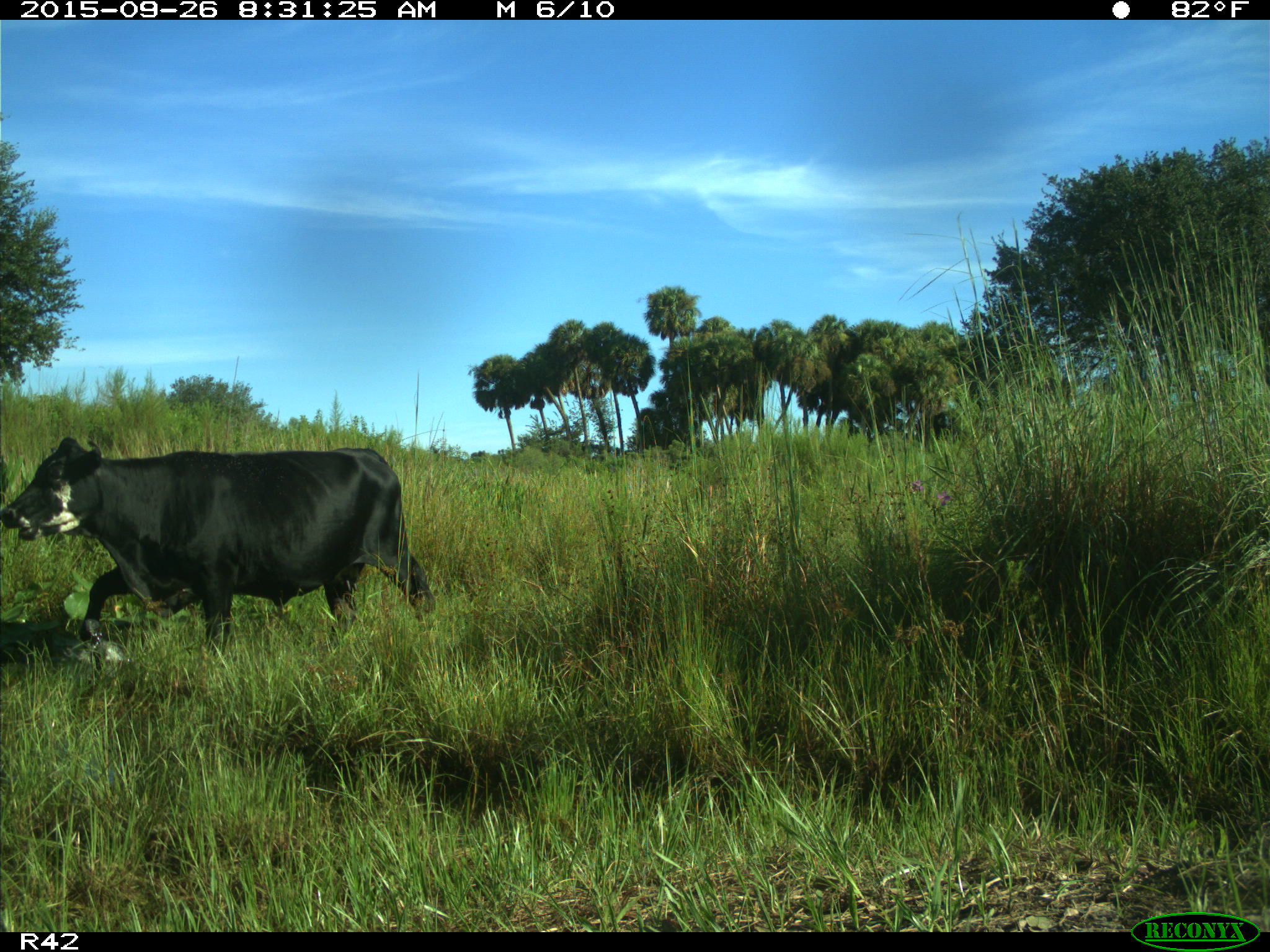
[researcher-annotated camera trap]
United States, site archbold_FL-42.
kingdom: Animalia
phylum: Chordata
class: Mammalia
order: Artiodactyla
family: Bovidae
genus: Bos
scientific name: Bos taurus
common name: domestic cow